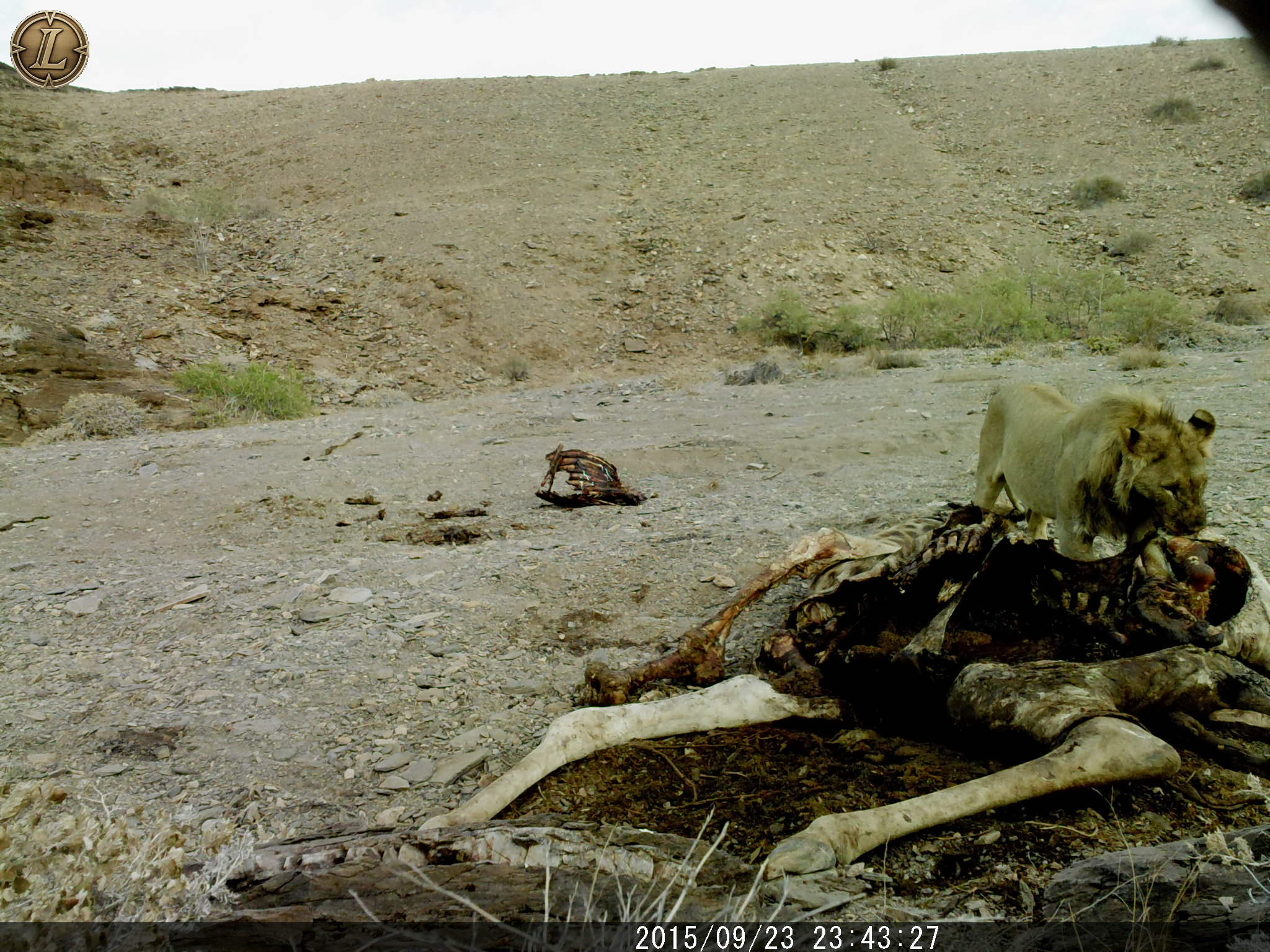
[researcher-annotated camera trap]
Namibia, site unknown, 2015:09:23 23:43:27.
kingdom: Animalia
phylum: Chordata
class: Mammalia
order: Carnivora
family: Felidae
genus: Panthera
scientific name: Panthera leo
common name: lion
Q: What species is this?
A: Panthera leo (lion).